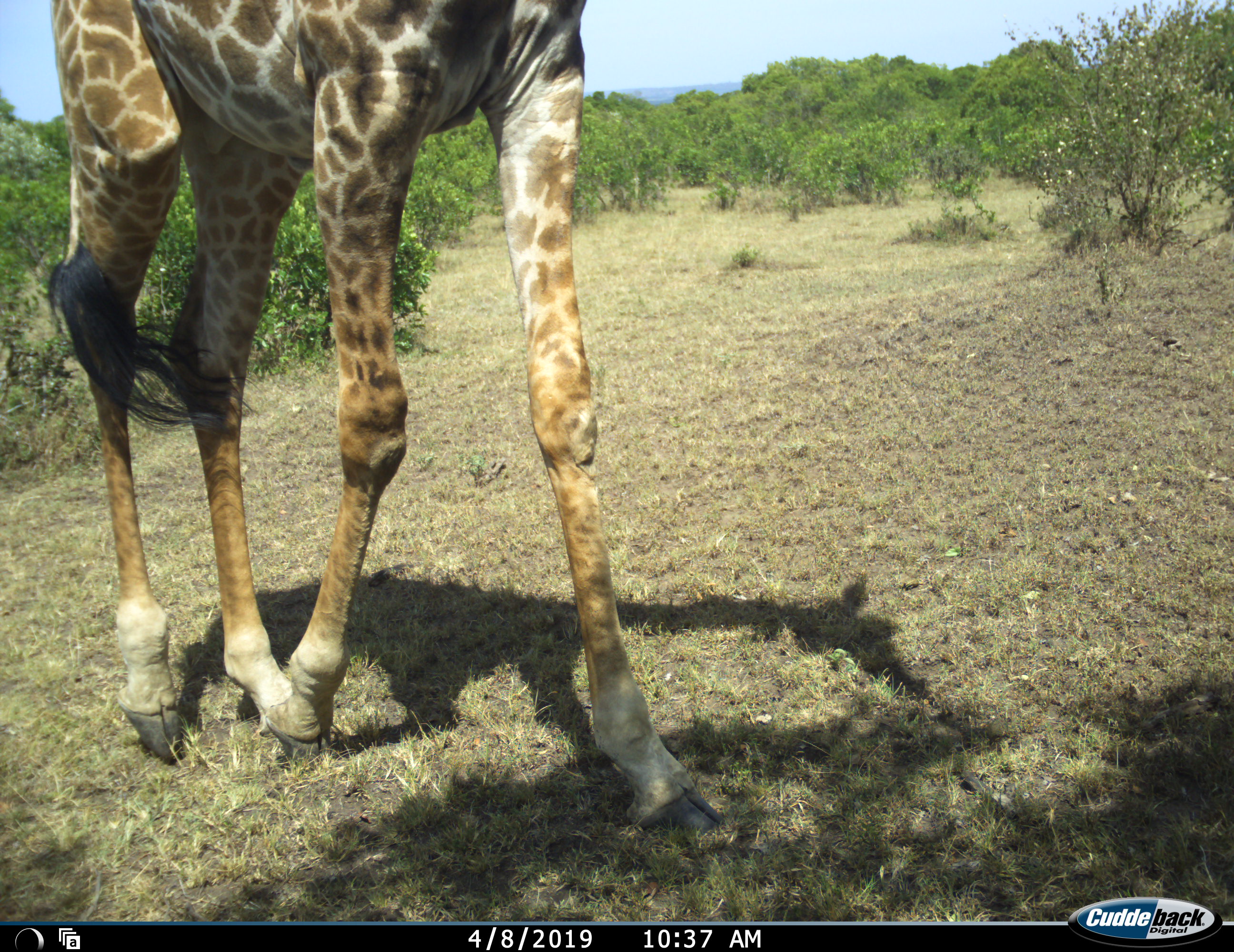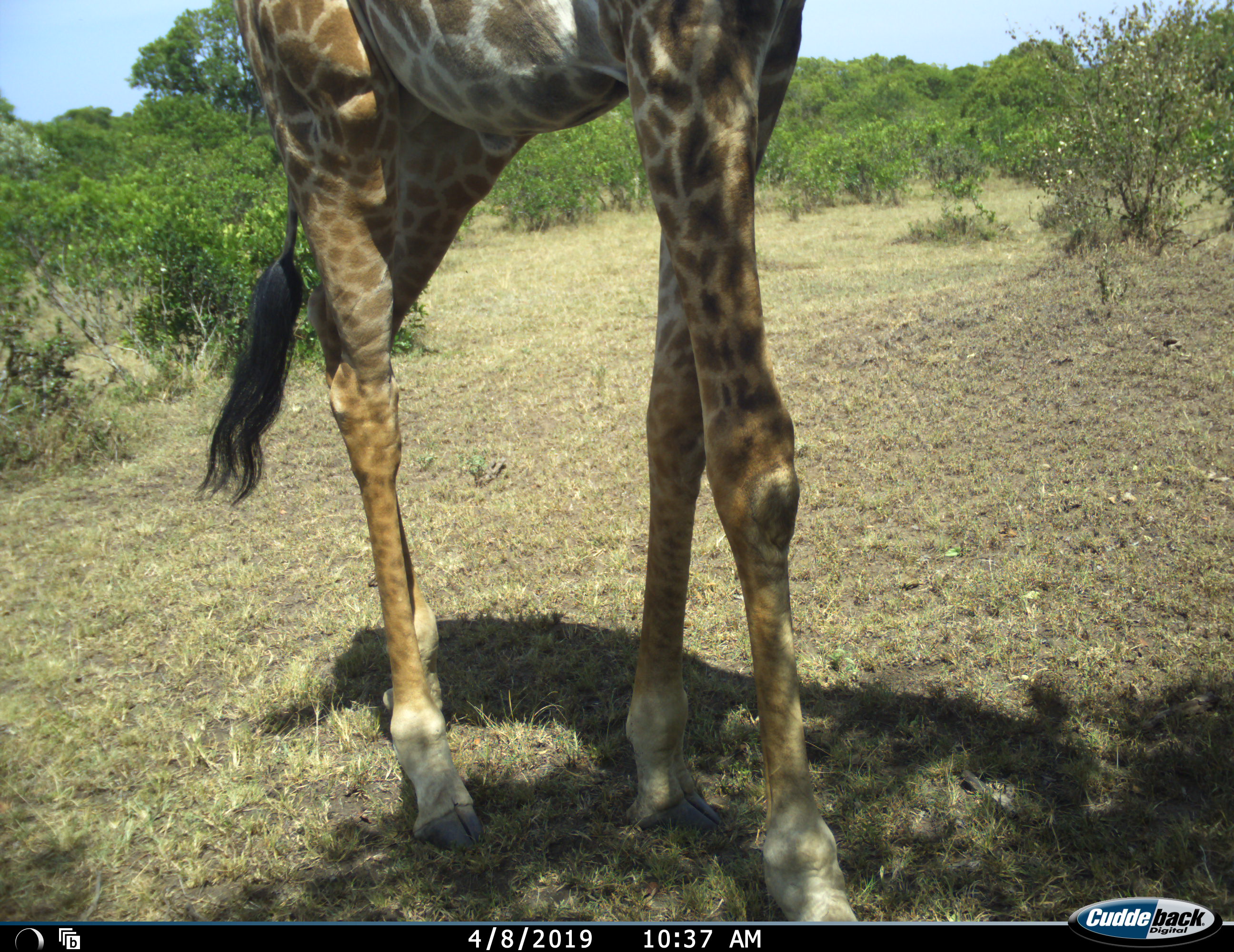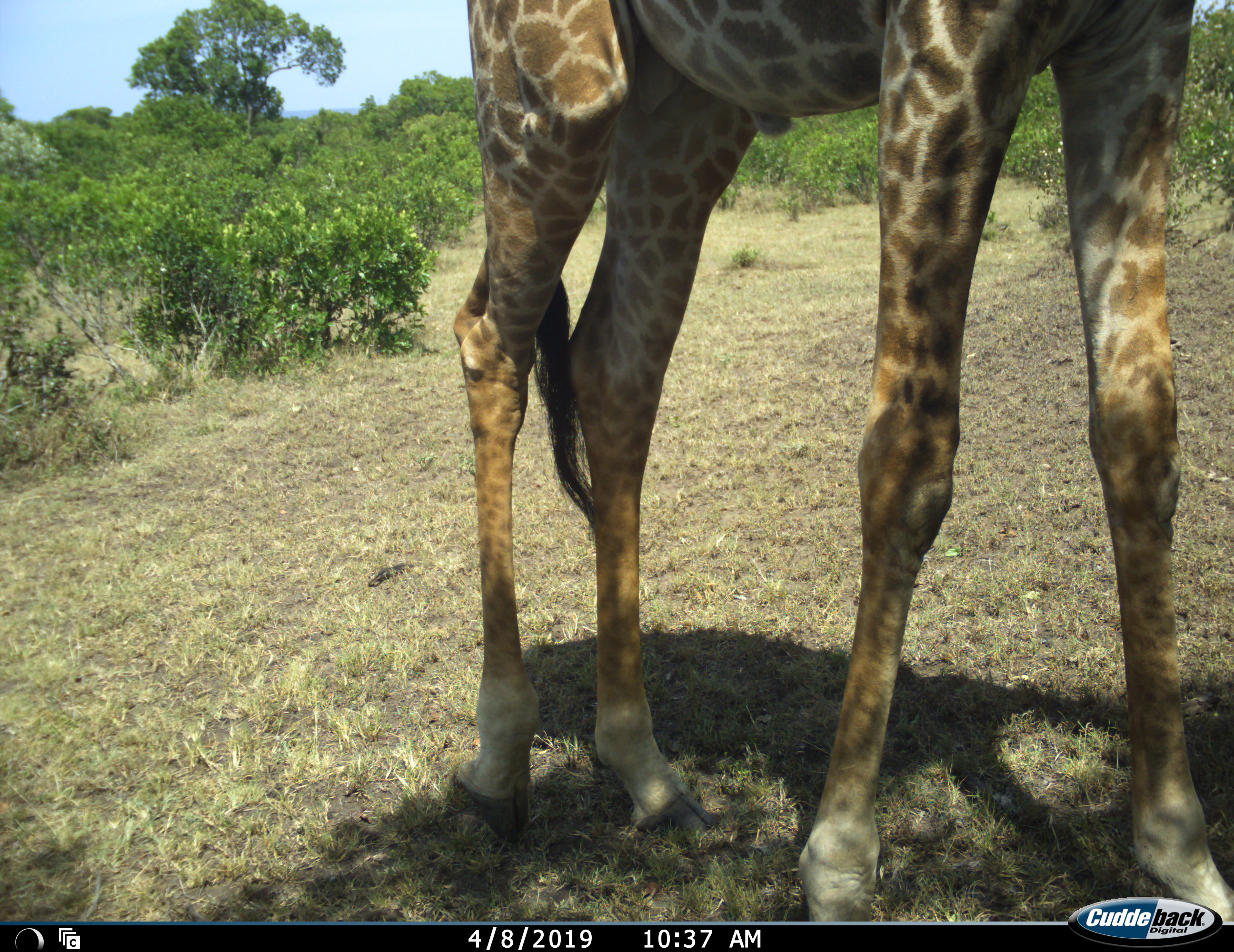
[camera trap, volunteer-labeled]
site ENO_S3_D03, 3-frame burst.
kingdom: Animalia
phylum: Chordata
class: Mammalia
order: Artiodactyla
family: Giraffidae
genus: Giraffa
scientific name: Giraffa camelopardalis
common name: giraffe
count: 1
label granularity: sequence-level